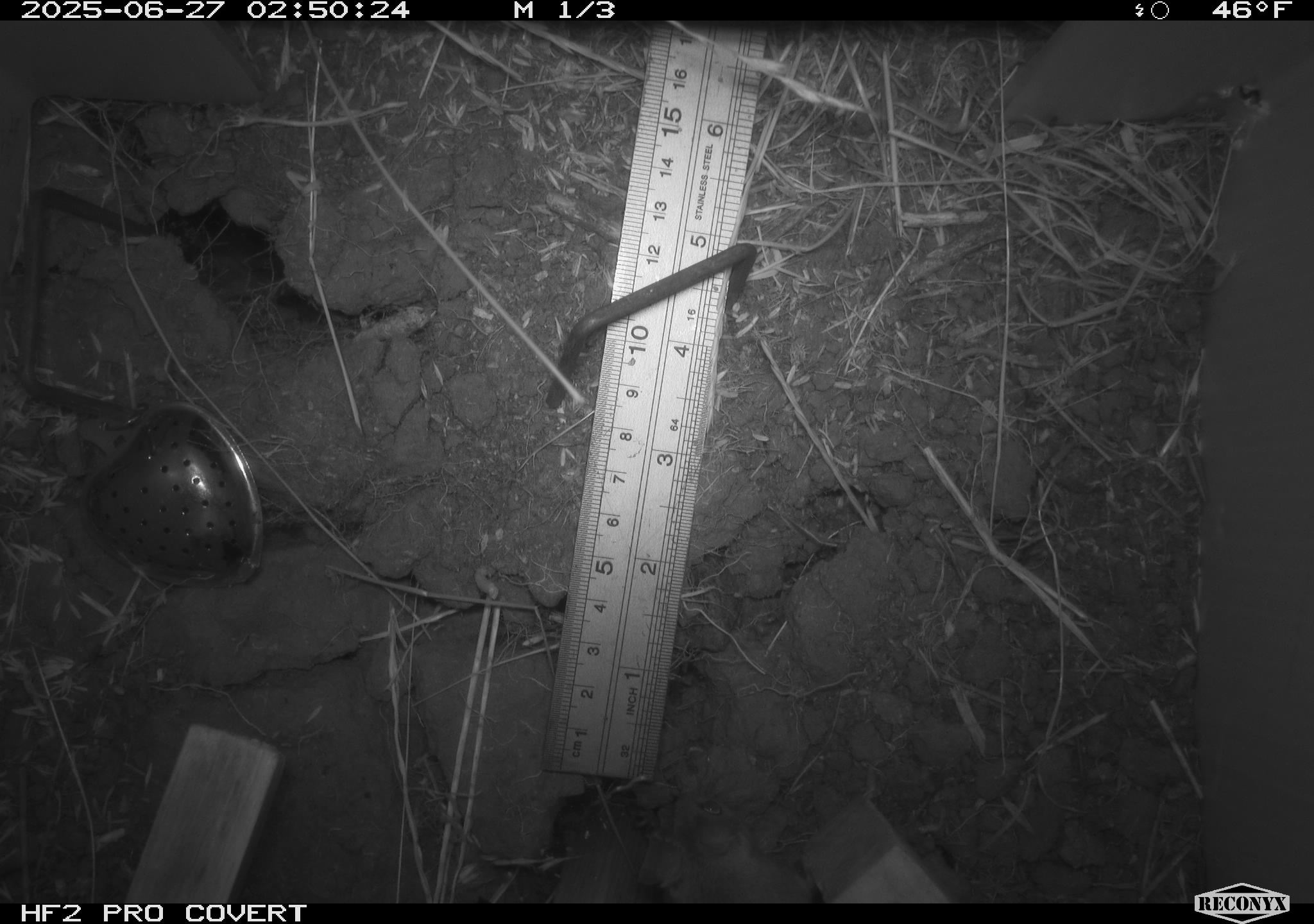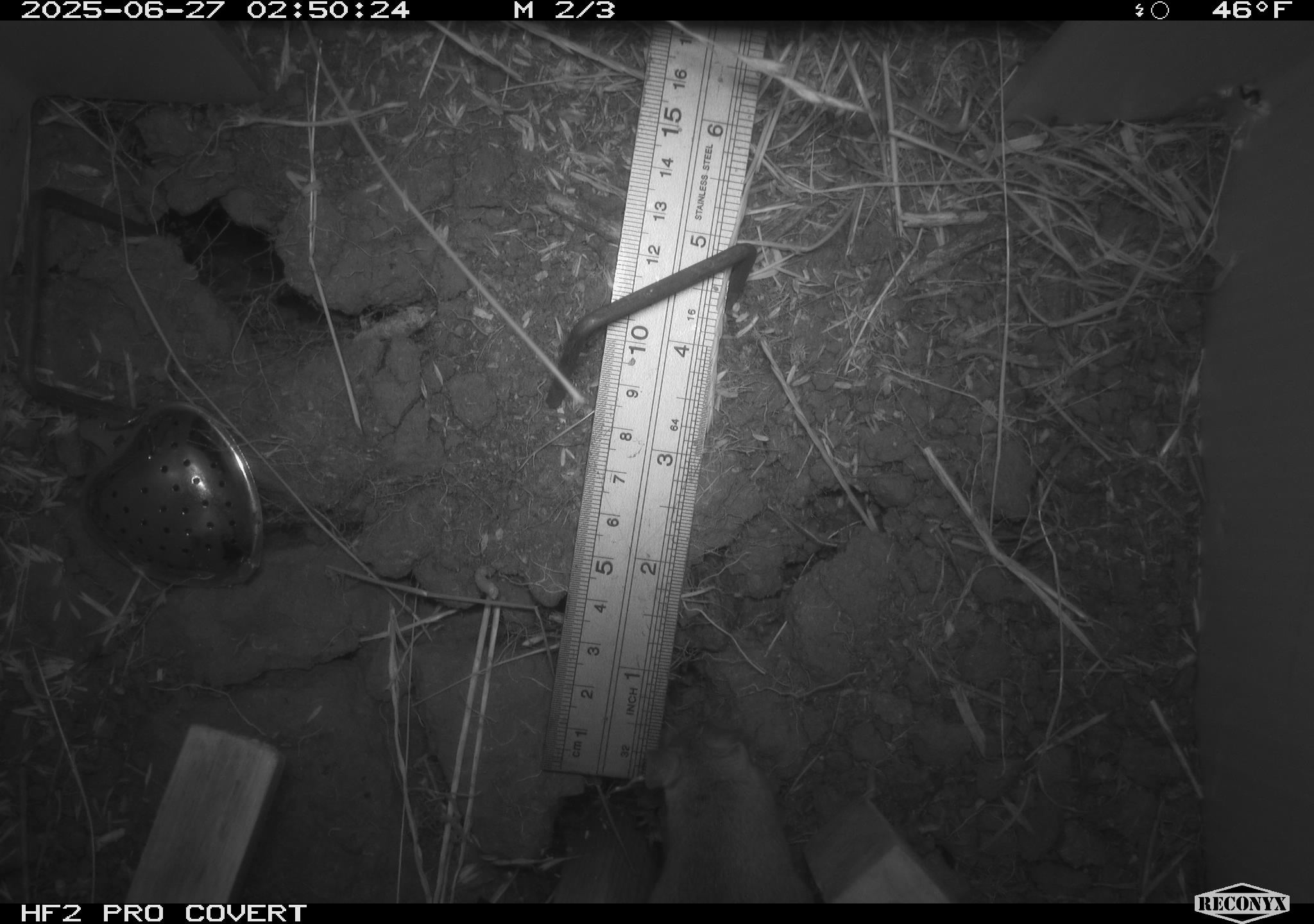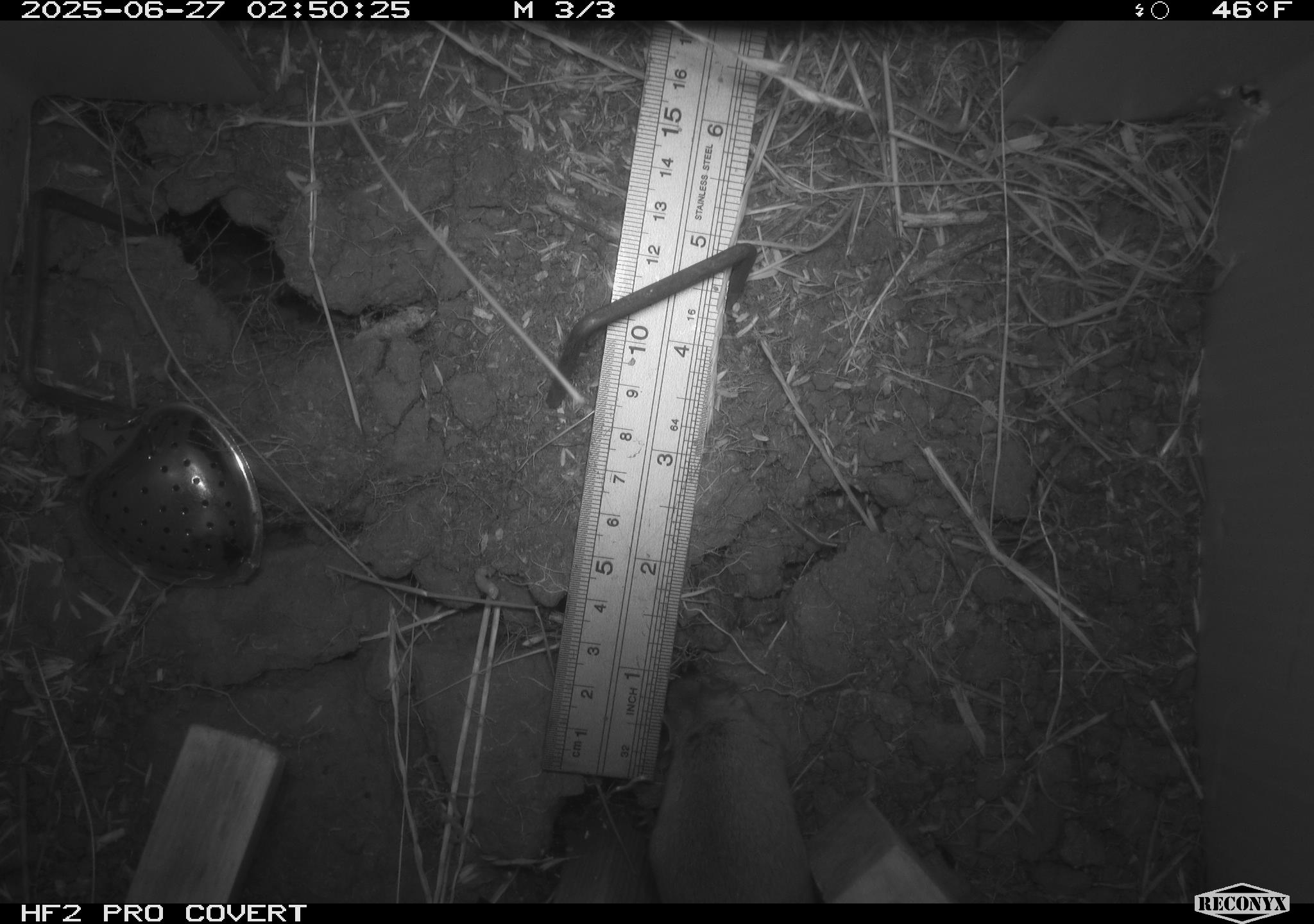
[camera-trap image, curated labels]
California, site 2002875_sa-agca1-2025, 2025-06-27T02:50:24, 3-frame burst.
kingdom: Animalia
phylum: Chordata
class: Mammalia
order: Rodentia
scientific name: Rodentia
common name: mouse species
Mouse species (Rodentia).